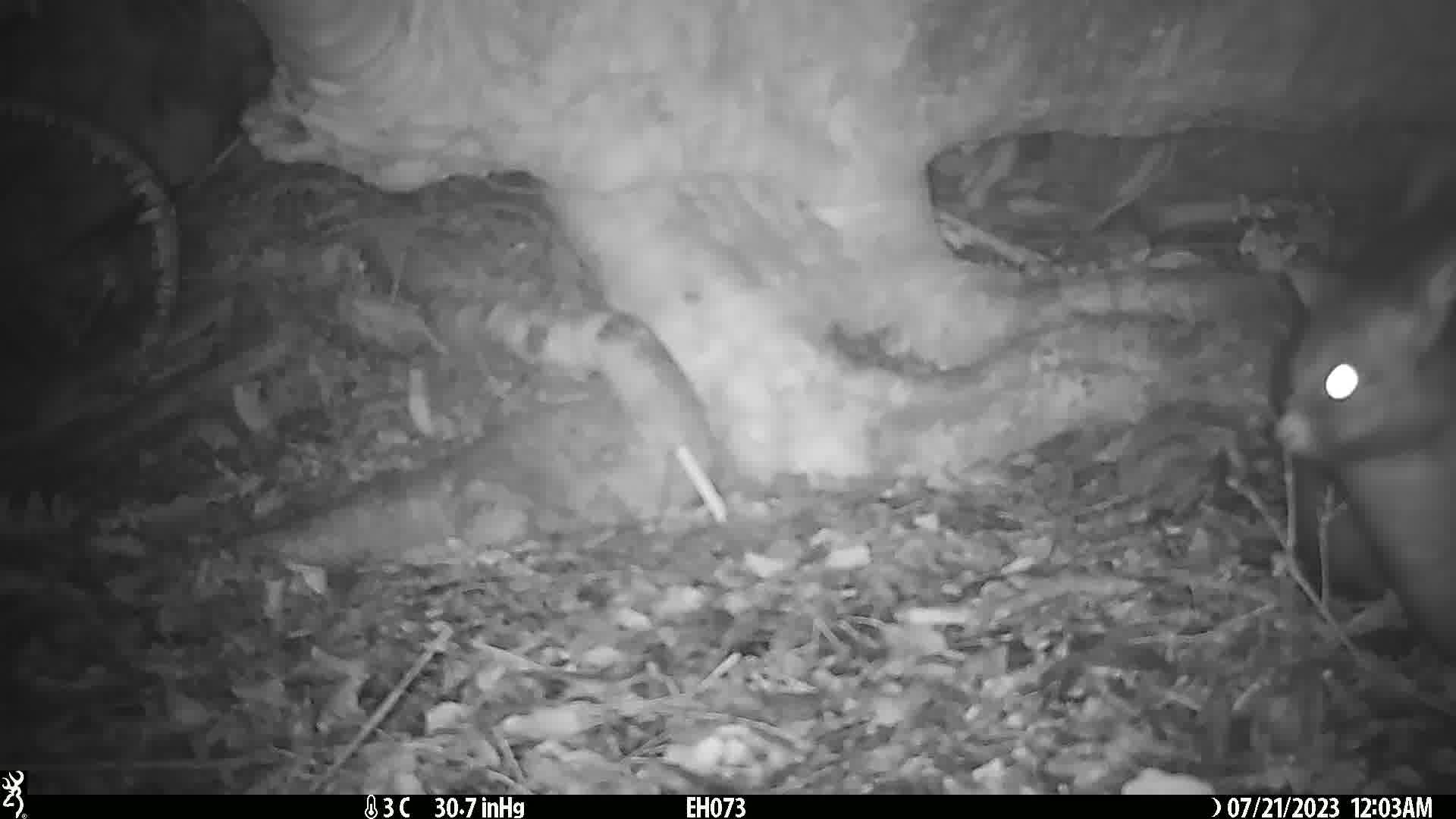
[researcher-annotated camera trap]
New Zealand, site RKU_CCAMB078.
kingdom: Animalia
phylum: Chordata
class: Mammalia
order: Diprotodontia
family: Phalangeridae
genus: Trichosurus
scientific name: Trichosurus vulpecula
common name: common brushtail possum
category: possum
Possum (common brushtail possum) (Trichosurus vulpecula).